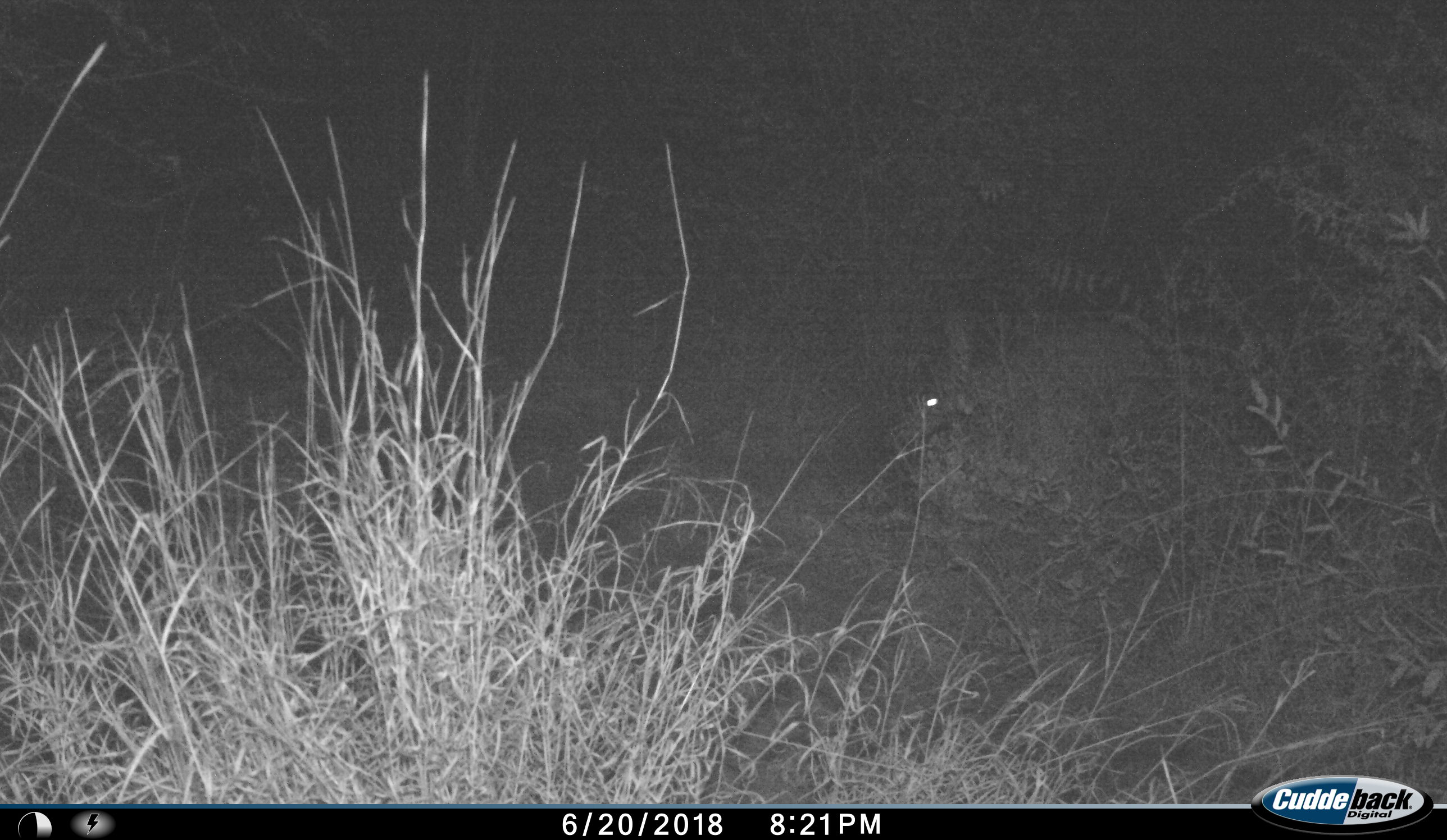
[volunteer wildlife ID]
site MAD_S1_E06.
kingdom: Animalia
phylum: Chordata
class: Mammalia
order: Tubulidentata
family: Orycteropodidae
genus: Orycteropus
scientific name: Orycteropus afer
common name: aardvark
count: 1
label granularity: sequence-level